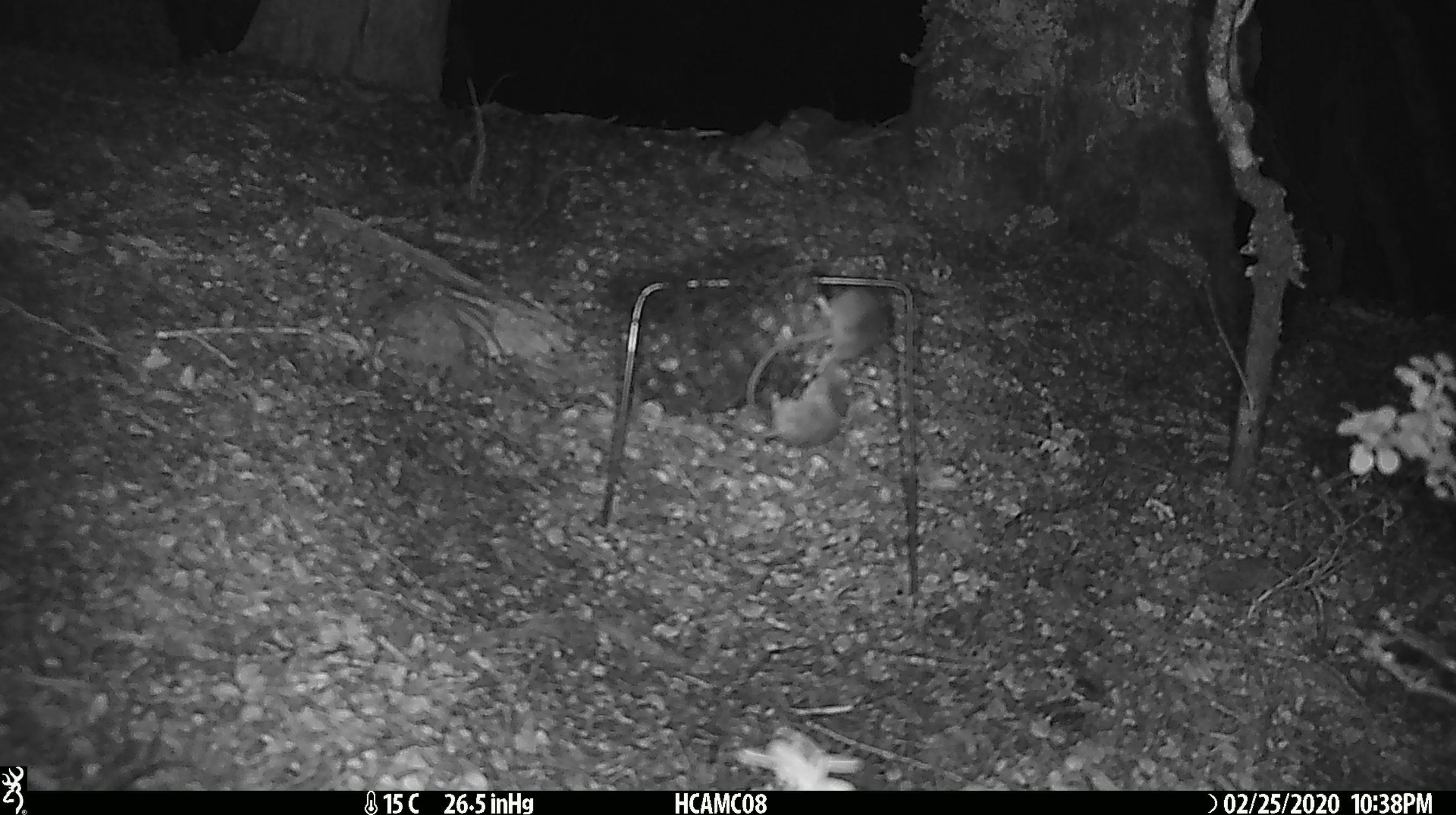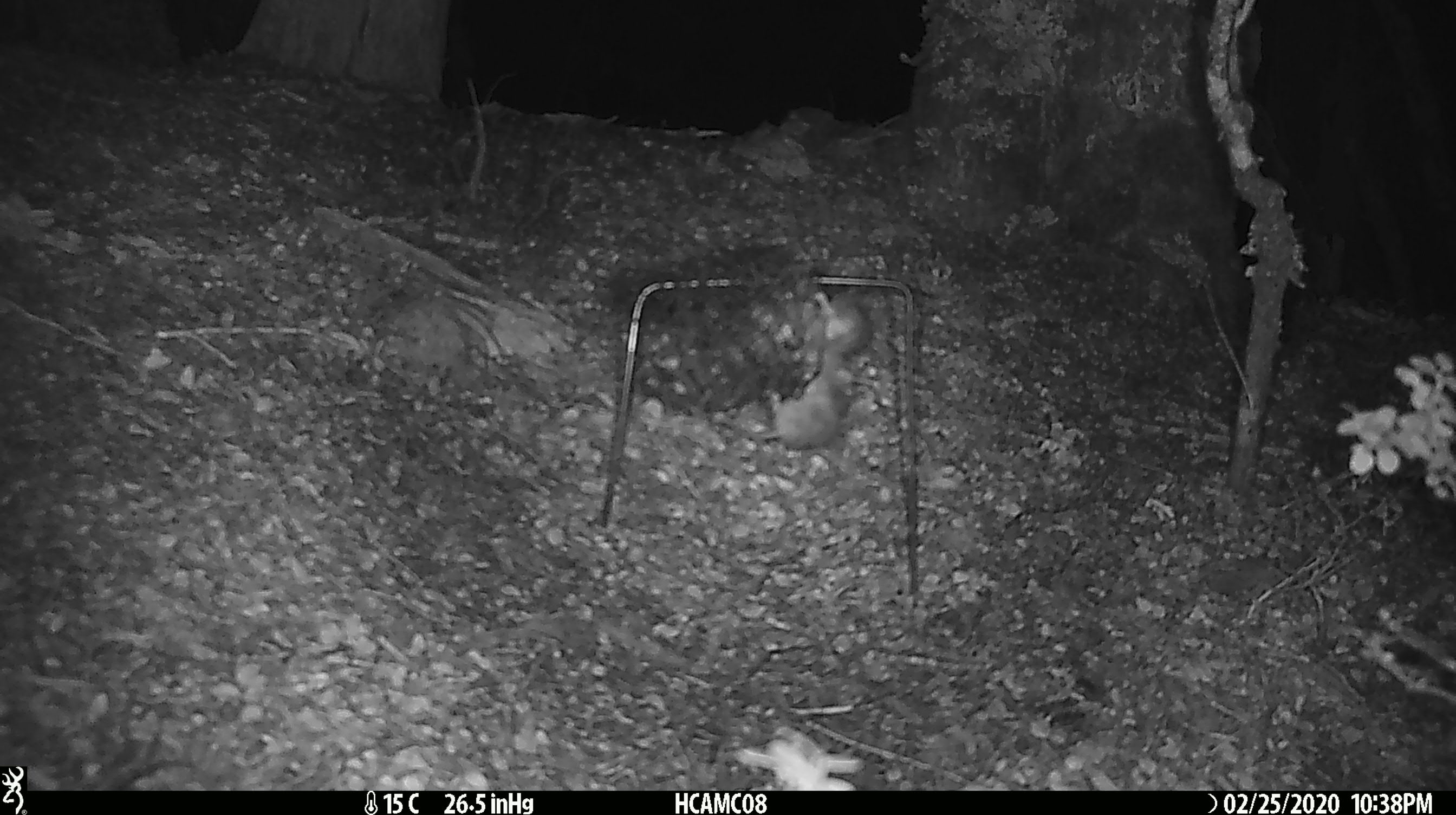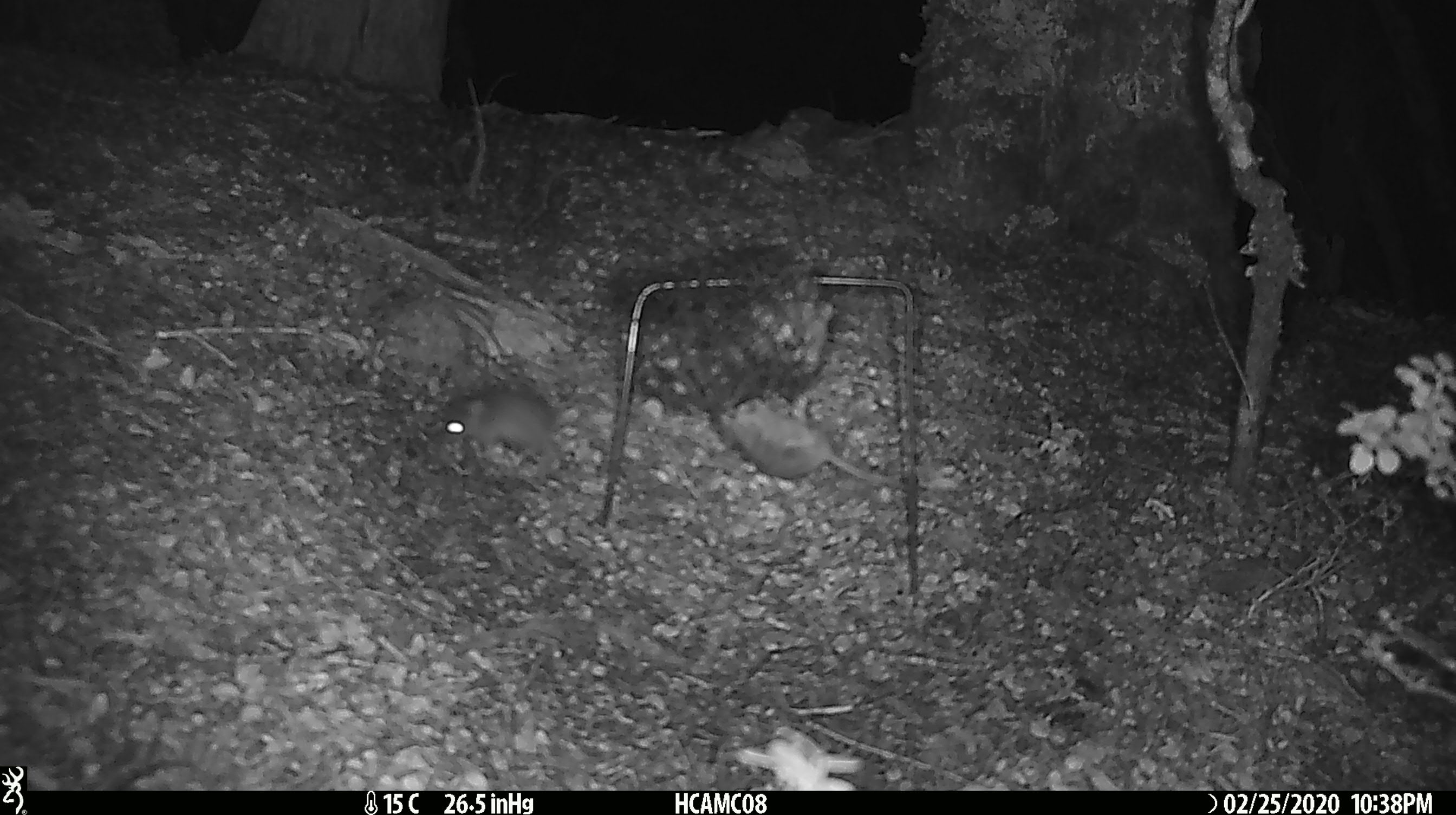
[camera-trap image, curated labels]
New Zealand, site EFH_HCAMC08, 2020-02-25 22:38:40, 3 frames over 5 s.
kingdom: Animalia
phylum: Chordata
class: Mammalia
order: Rodentia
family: Muridae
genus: Mus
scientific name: Mus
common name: mouse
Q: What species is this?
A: Mouse (Mus).